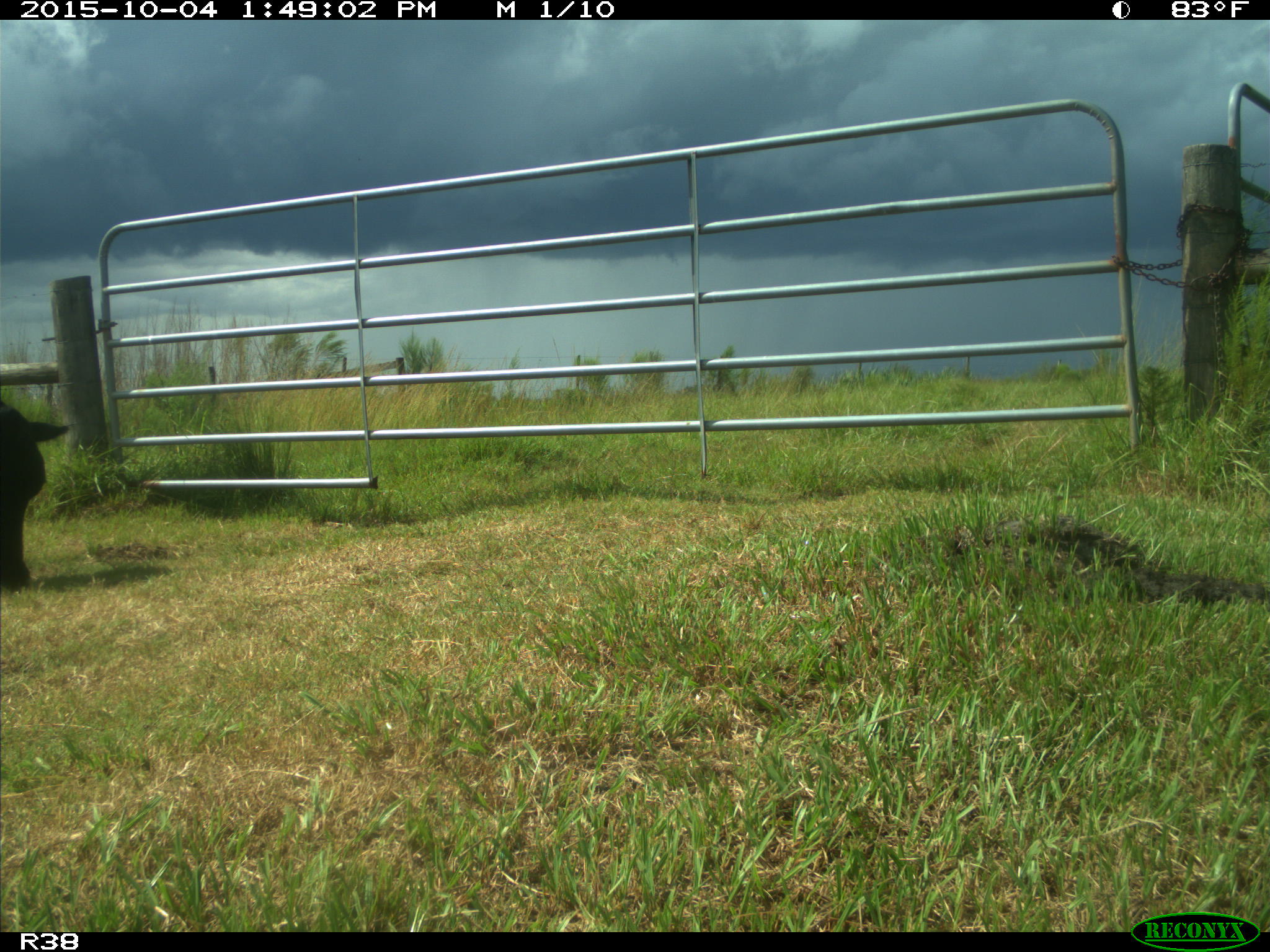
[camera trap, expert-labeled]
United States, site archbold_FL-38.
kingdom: Animalia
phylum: Chordata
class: Mammalia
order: Artiodactyla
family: Bovidae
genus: Bos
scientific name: Bos taurus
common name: domestic cow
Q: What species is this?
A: Bos taurus (domestic cow).